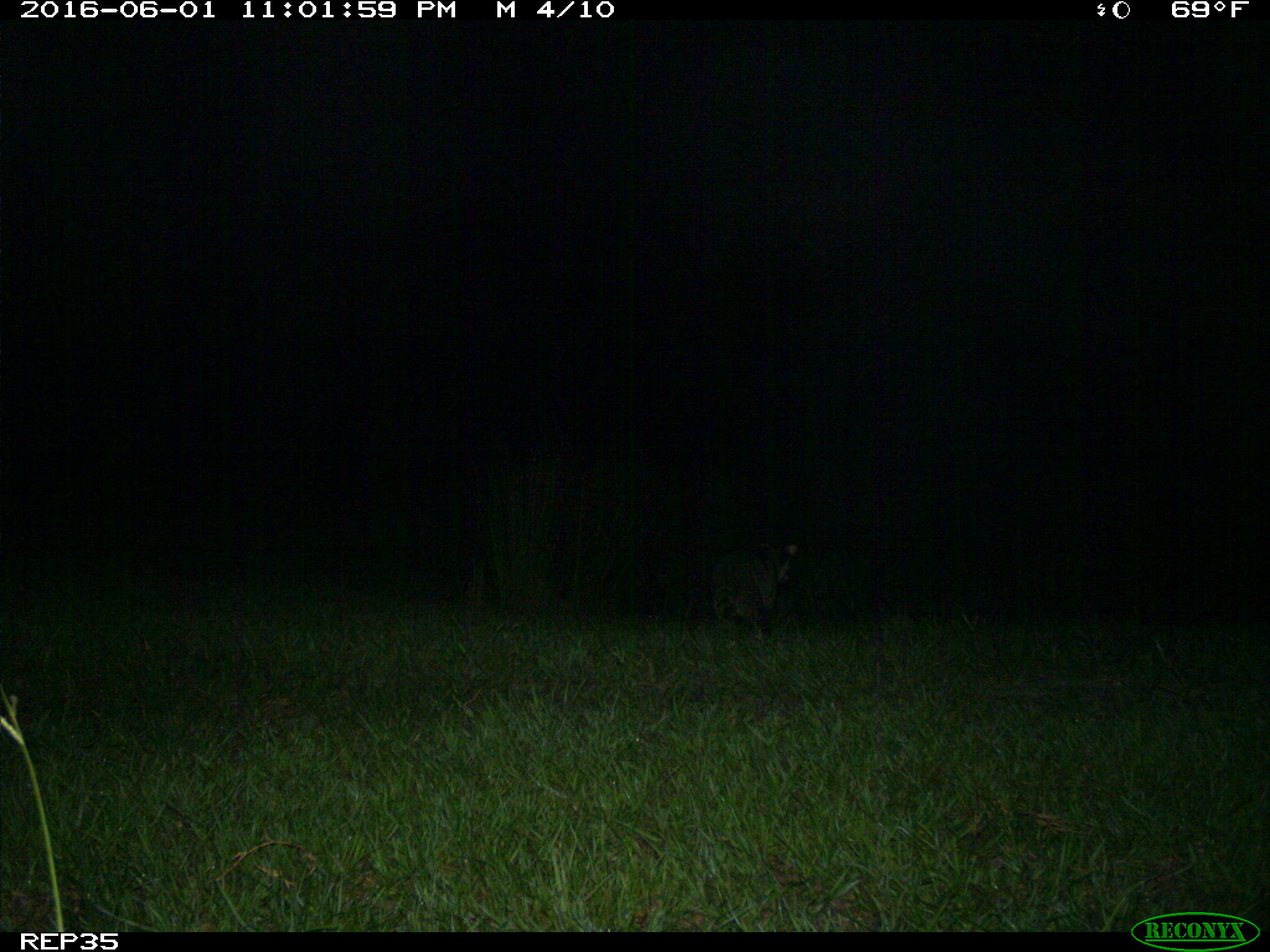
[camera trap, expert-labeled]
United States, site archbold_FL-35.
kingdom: Animalia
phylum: Chordata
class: Mammalia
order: Carnivora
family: Procyonidae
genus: Procyon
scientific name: Procyon lotor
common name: common raccoon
Procyon lotor (common raccoon).